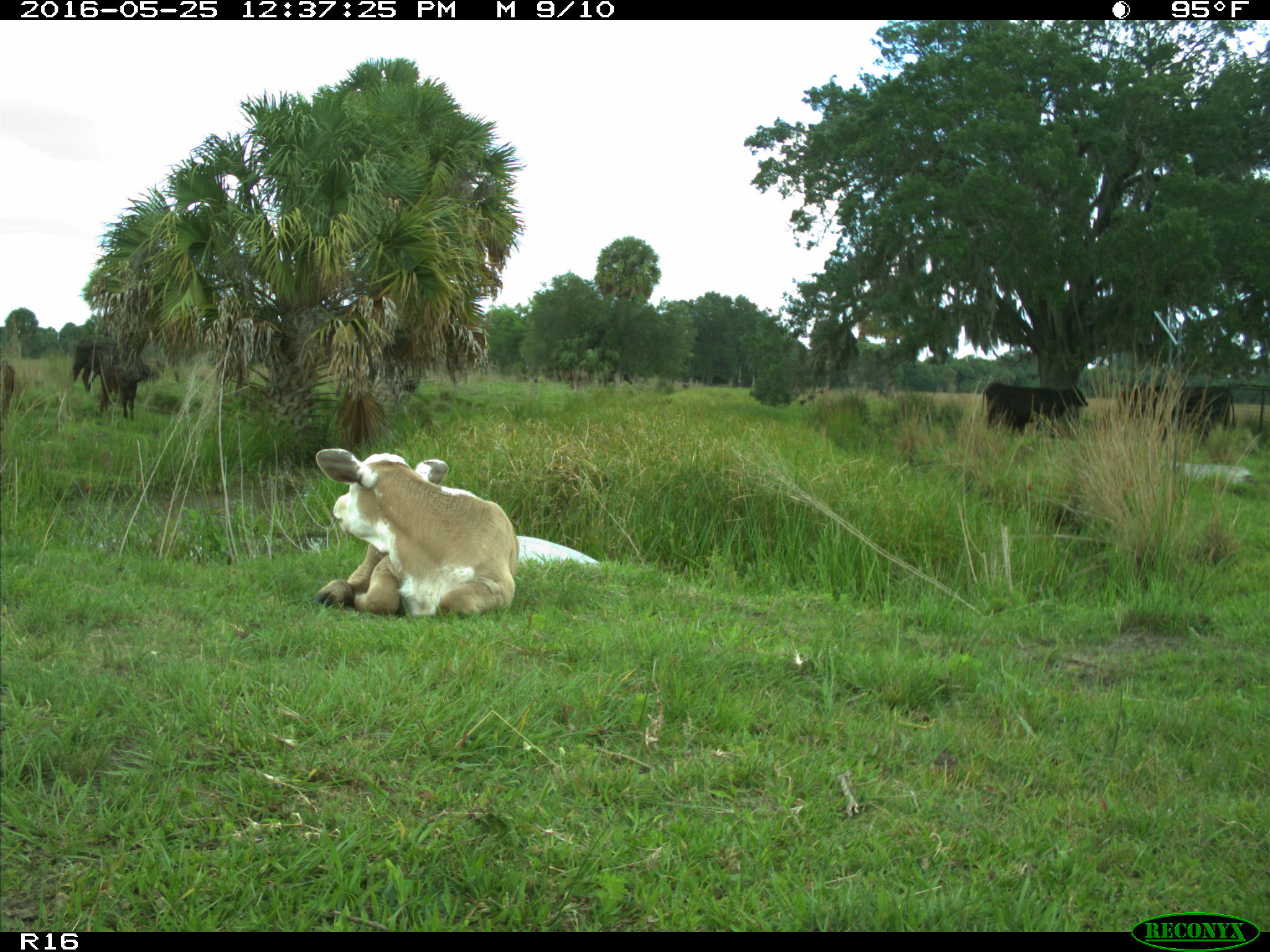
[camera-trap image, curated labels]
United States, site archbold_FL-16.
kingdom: Animalia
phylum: Chordata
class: Mammalia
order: Artiodactyla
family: Bovidae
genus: Bos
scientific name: Bos taurus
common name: domestic cow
Bos taurus (domestic cow).